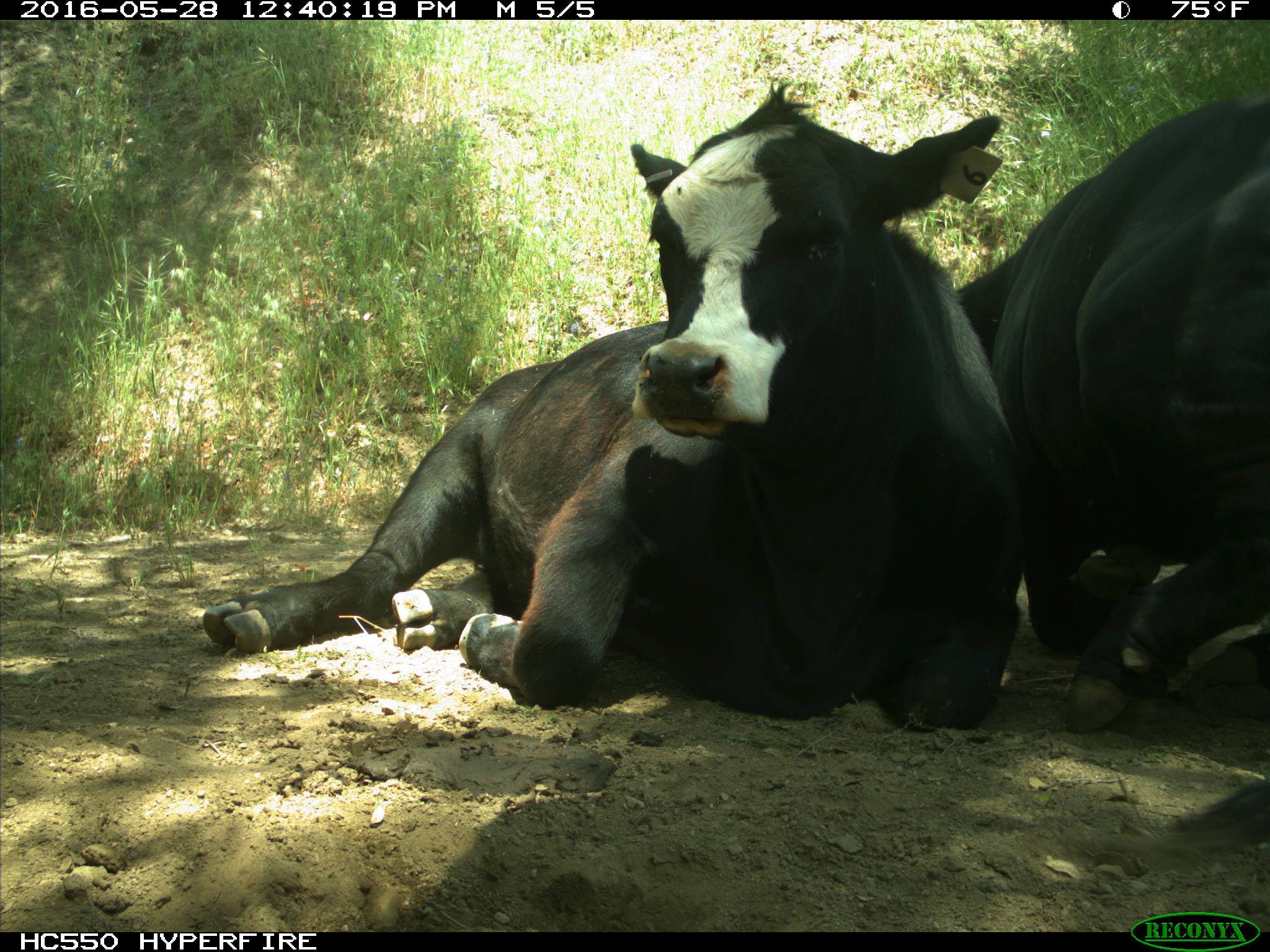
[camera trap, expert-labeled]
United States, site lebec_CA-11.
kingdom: Animalia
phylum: Chordata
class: Mammalia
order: Artiodactyla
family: Bovidae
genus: Bos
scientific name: Bos taurus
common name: domestic cow